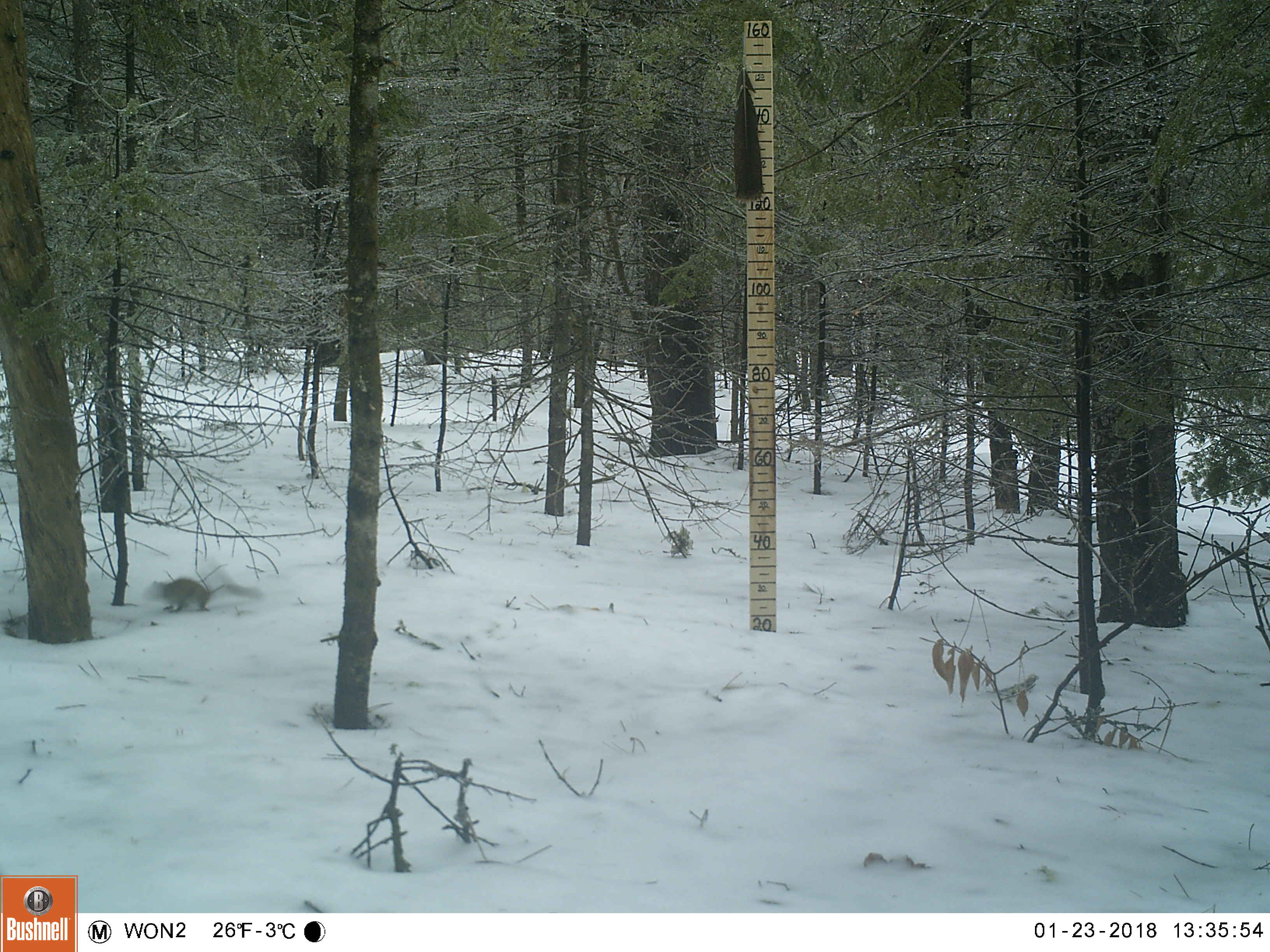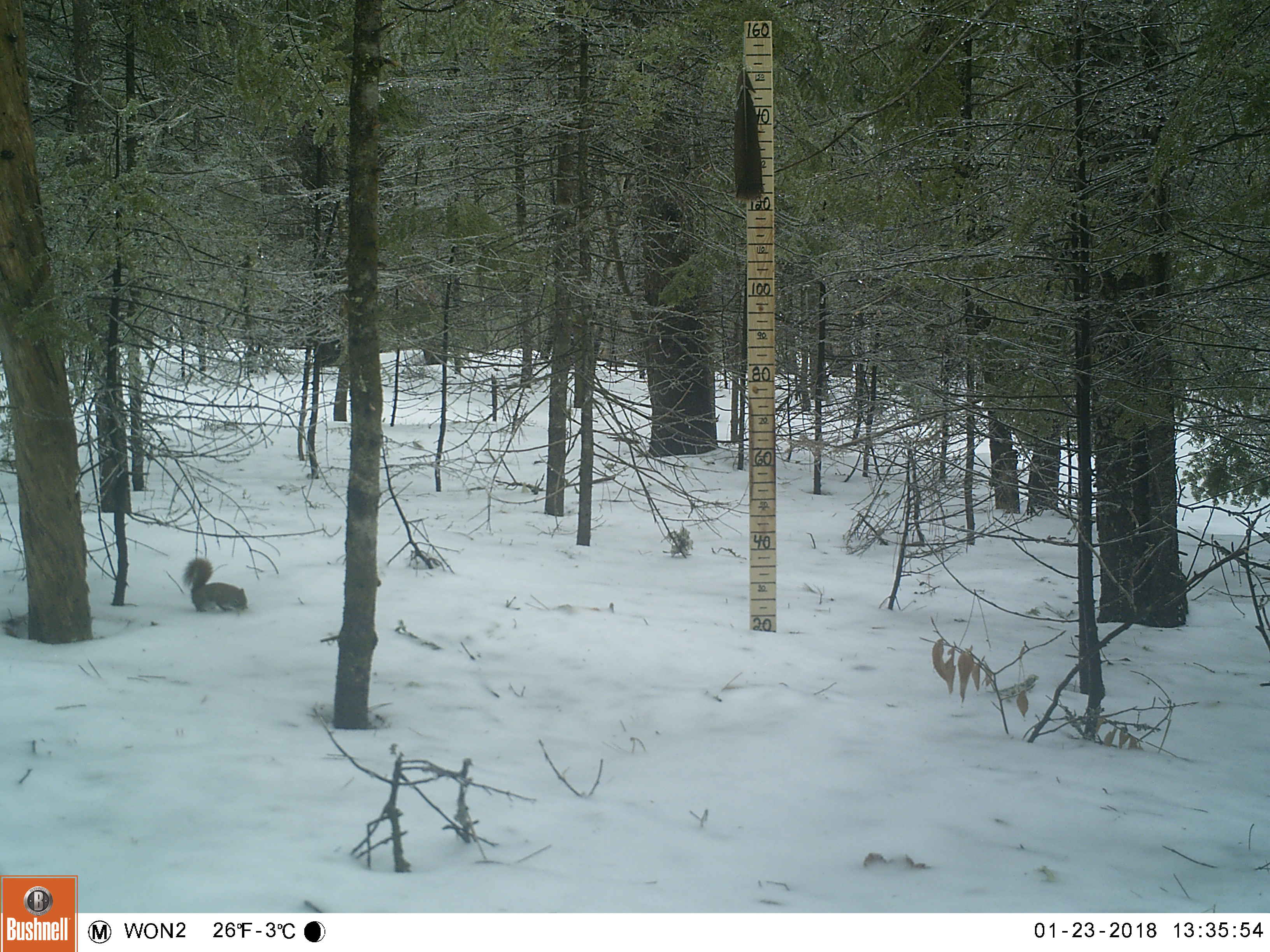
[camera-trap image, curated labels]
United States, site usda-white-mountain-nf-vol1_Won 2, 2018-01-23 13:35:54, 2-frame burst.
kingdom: Animalia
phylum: Chordata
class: Mammalia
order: Rodentia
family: Sciuridae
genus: Tamiasciurus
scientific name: Tamiasciurus hudsonicus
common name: red squirrel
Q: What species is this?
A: Red squirrel (Tamiasciurus hudsonicus).